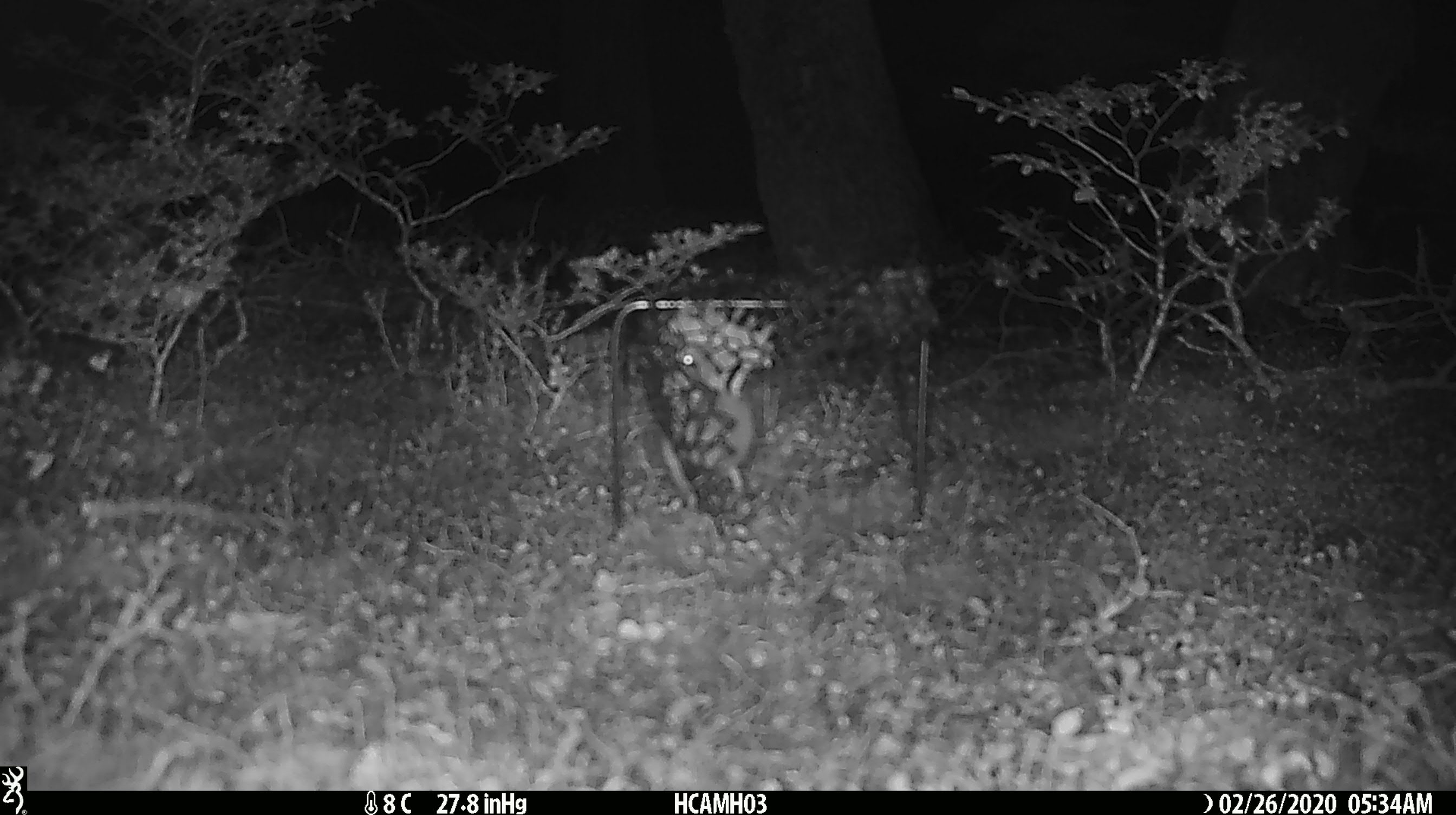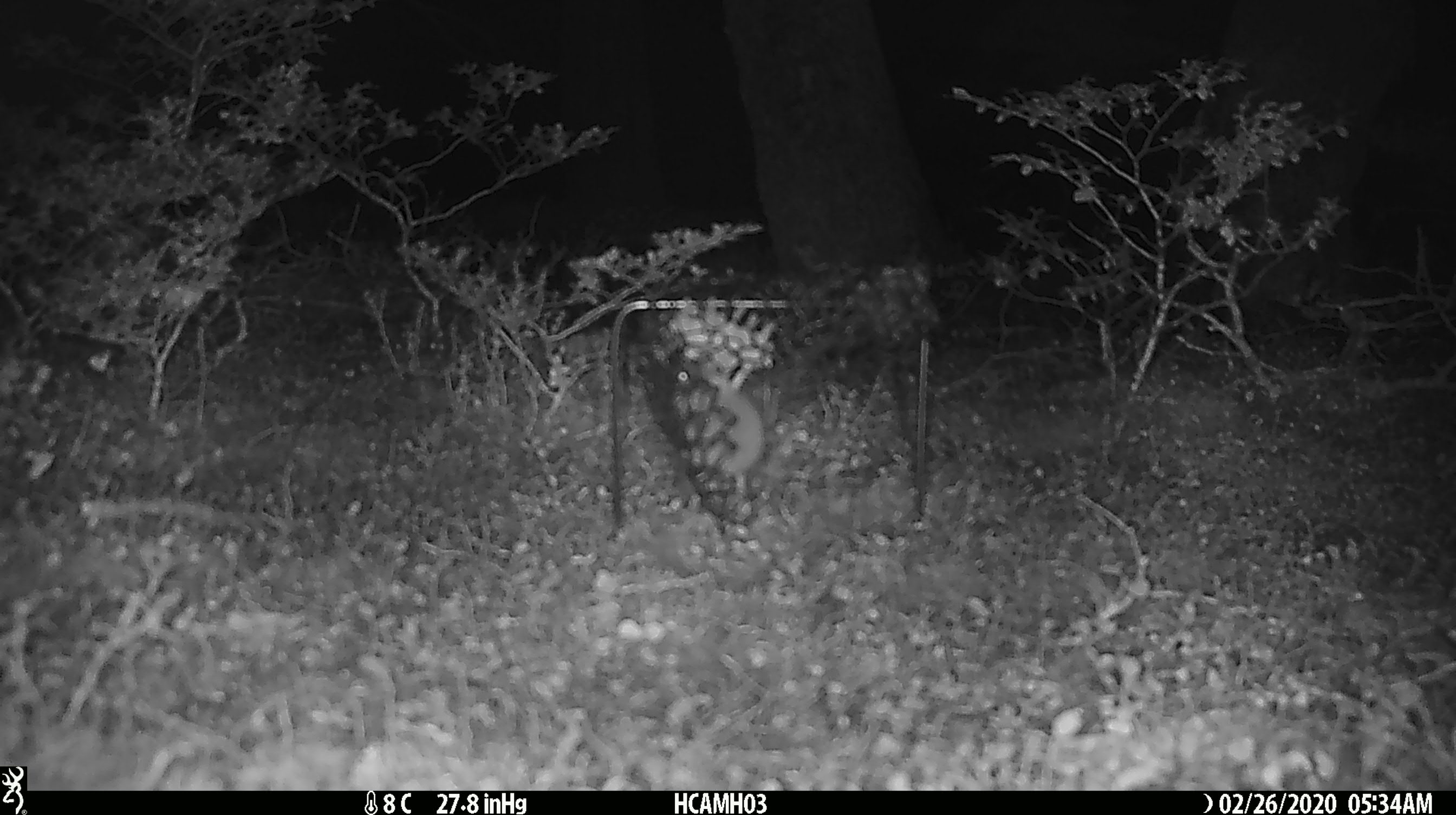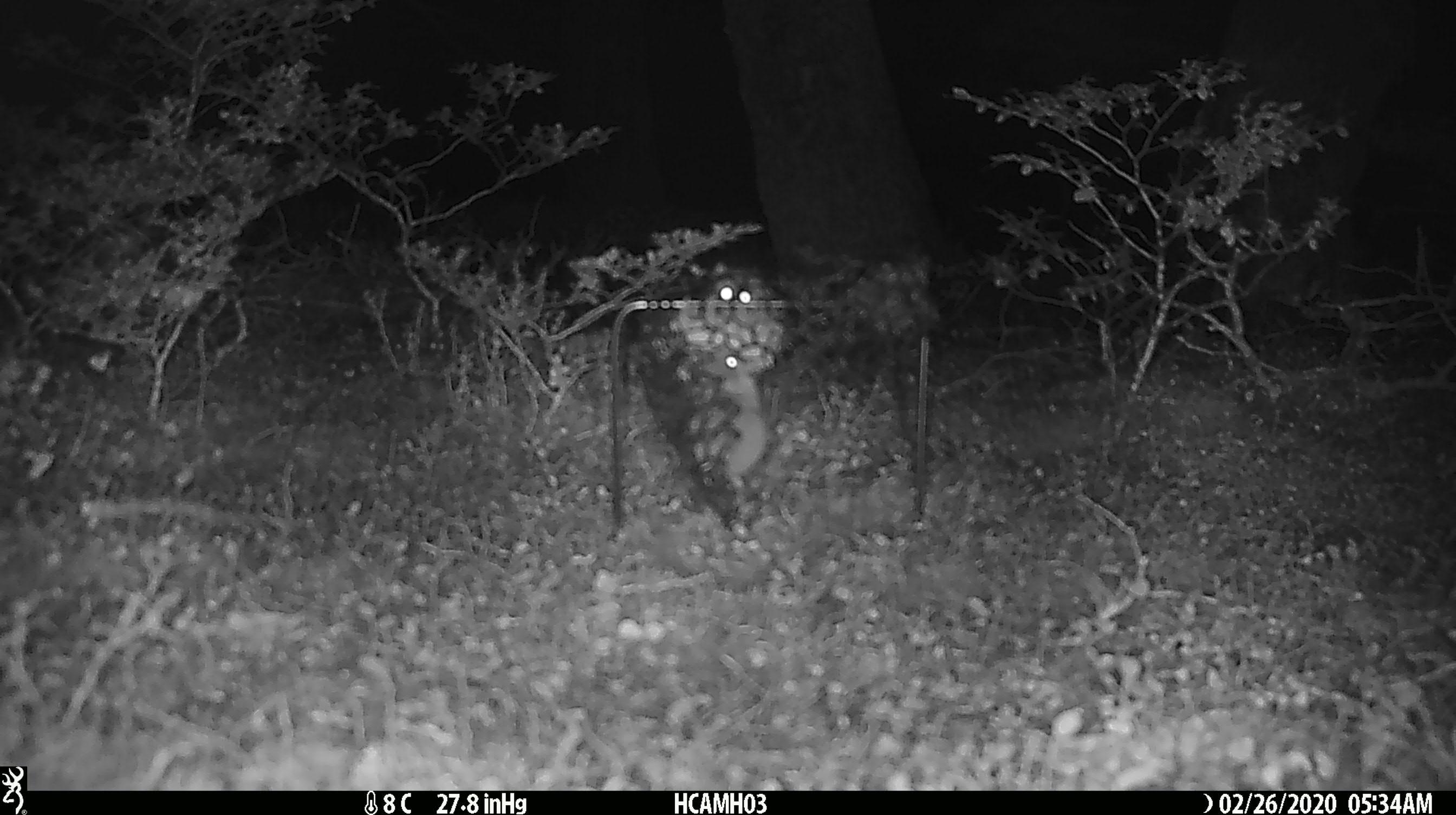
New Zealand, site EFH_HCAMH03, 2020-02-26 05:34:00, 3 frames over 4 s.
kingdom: Animalia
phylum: Chordata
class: Mammalia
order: Rodentia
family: Muridae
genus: Mus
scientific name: Mus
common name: mouse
Mouse (Mus).